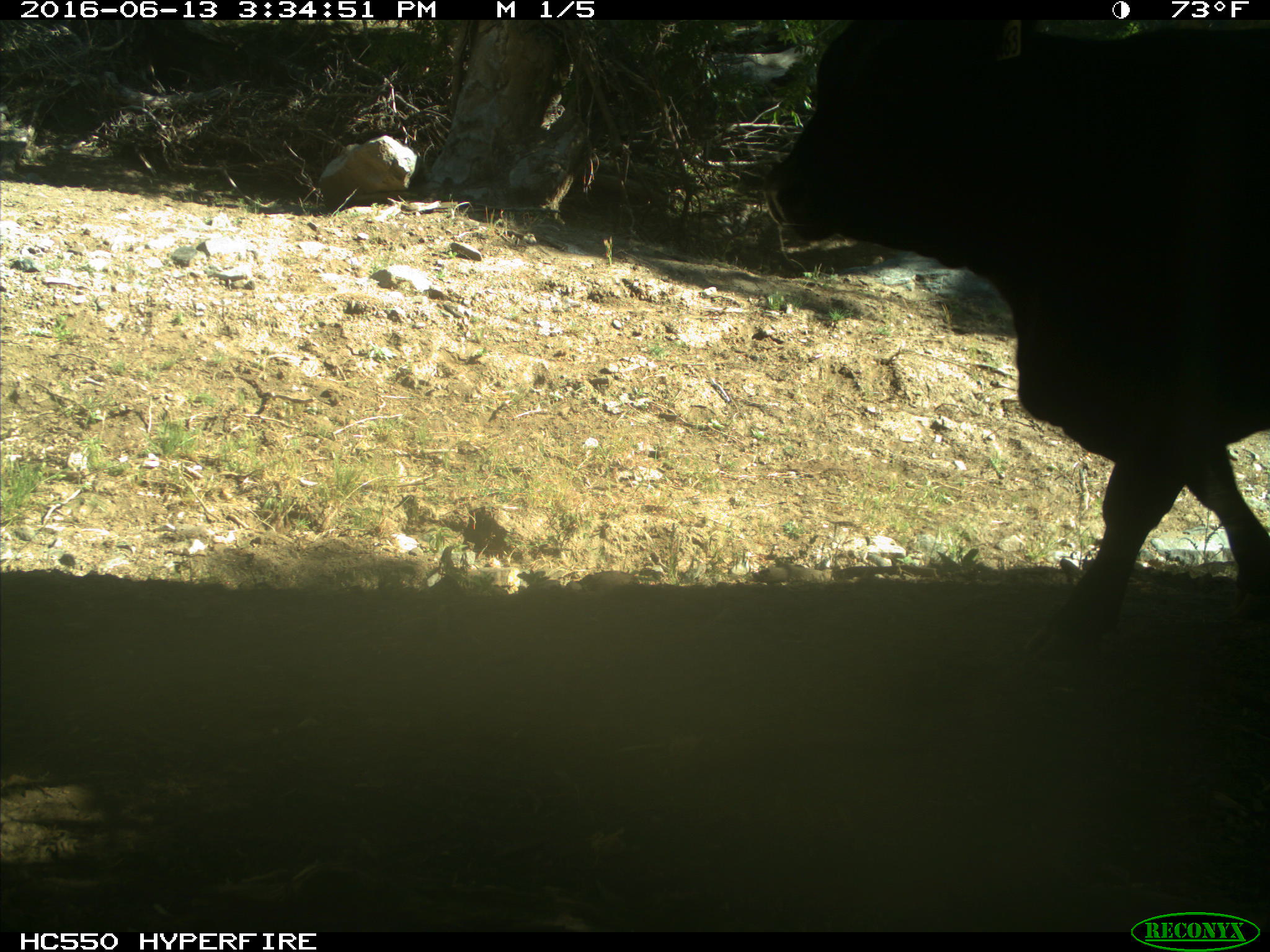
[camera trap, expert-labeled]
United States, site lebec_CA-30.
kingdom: Animalia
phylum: Chordata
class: Mammalia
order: Artiodactyla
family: Bovidae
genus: Bos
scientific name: Bos taurus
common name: domestic cow